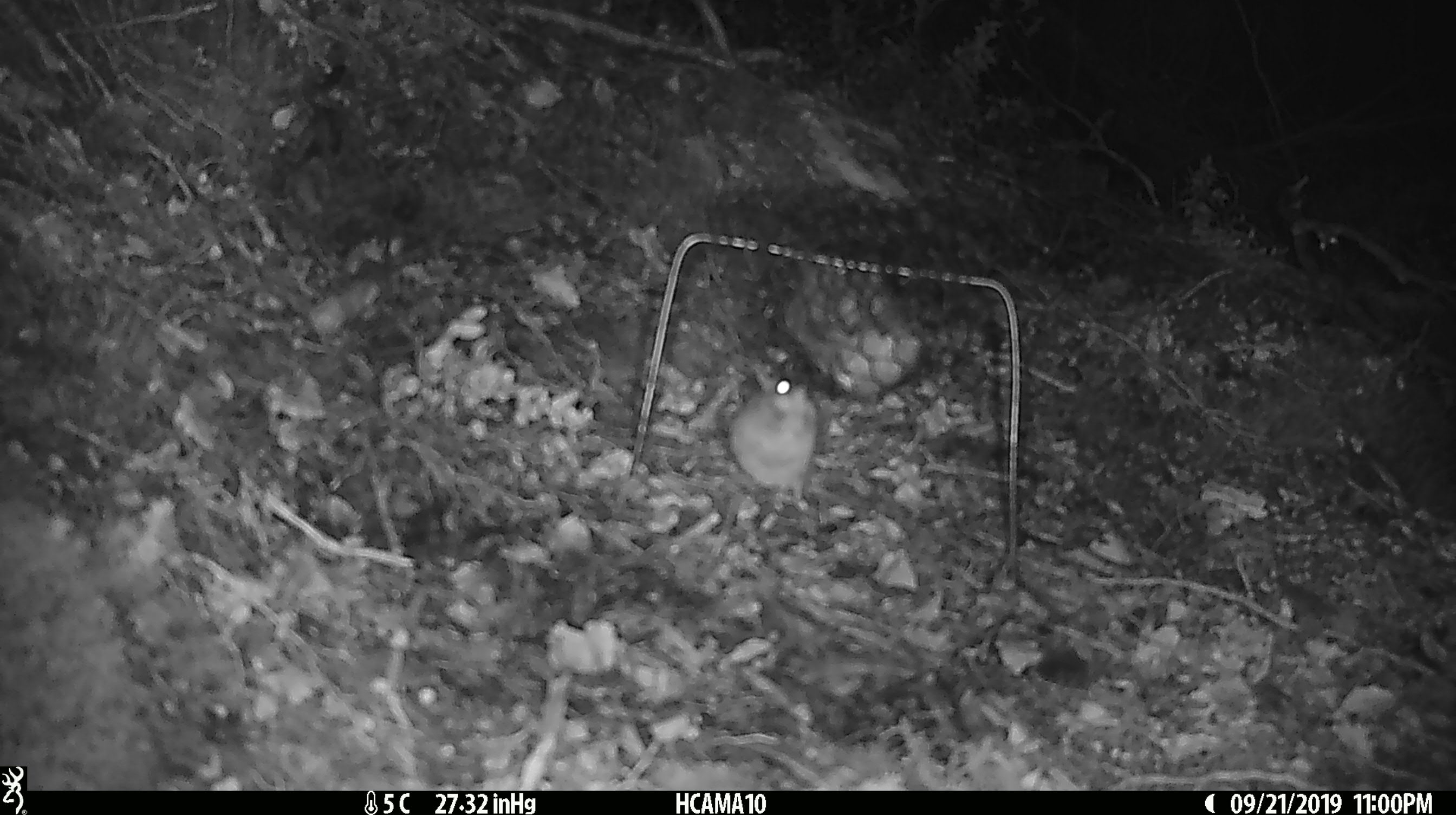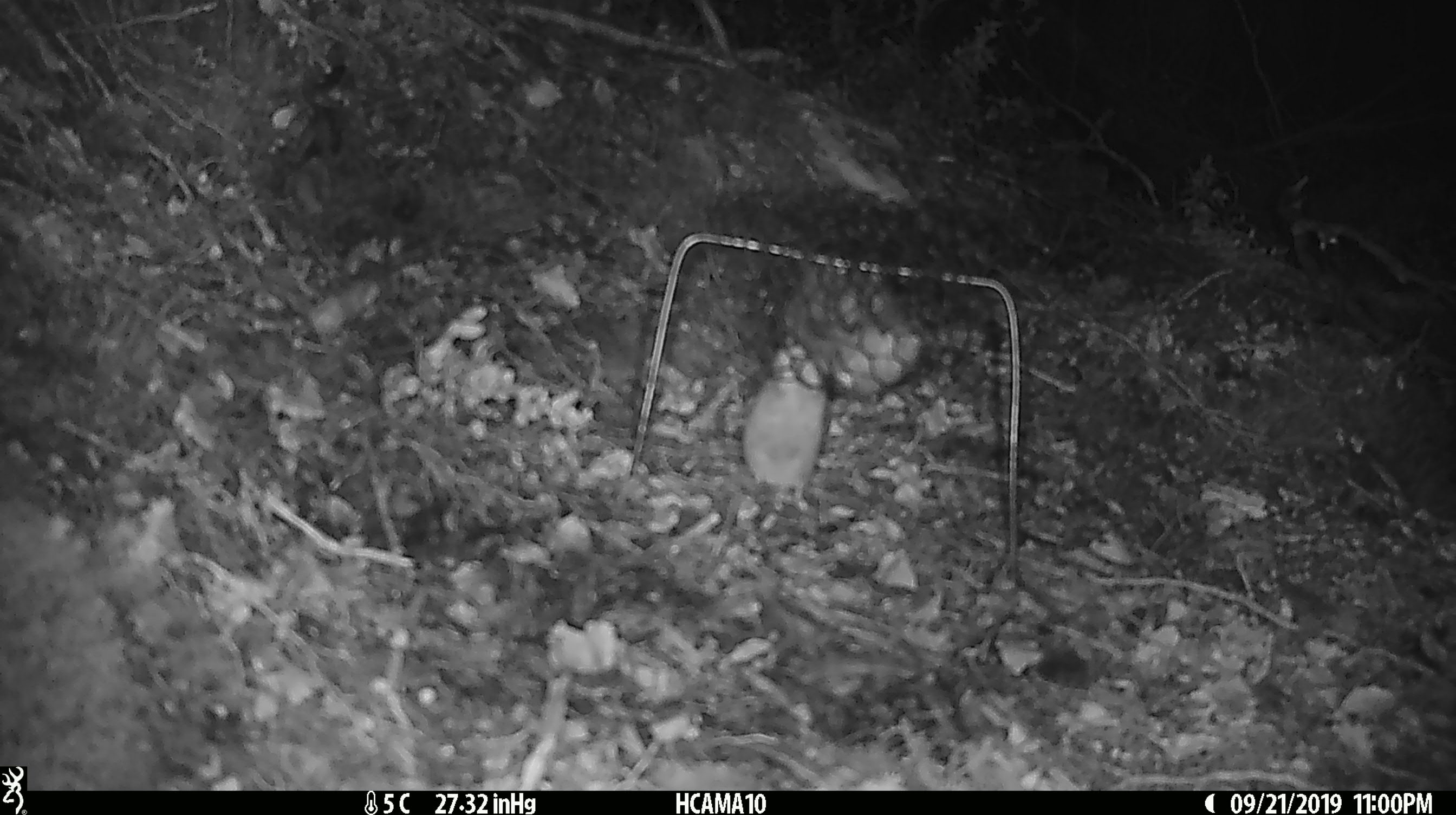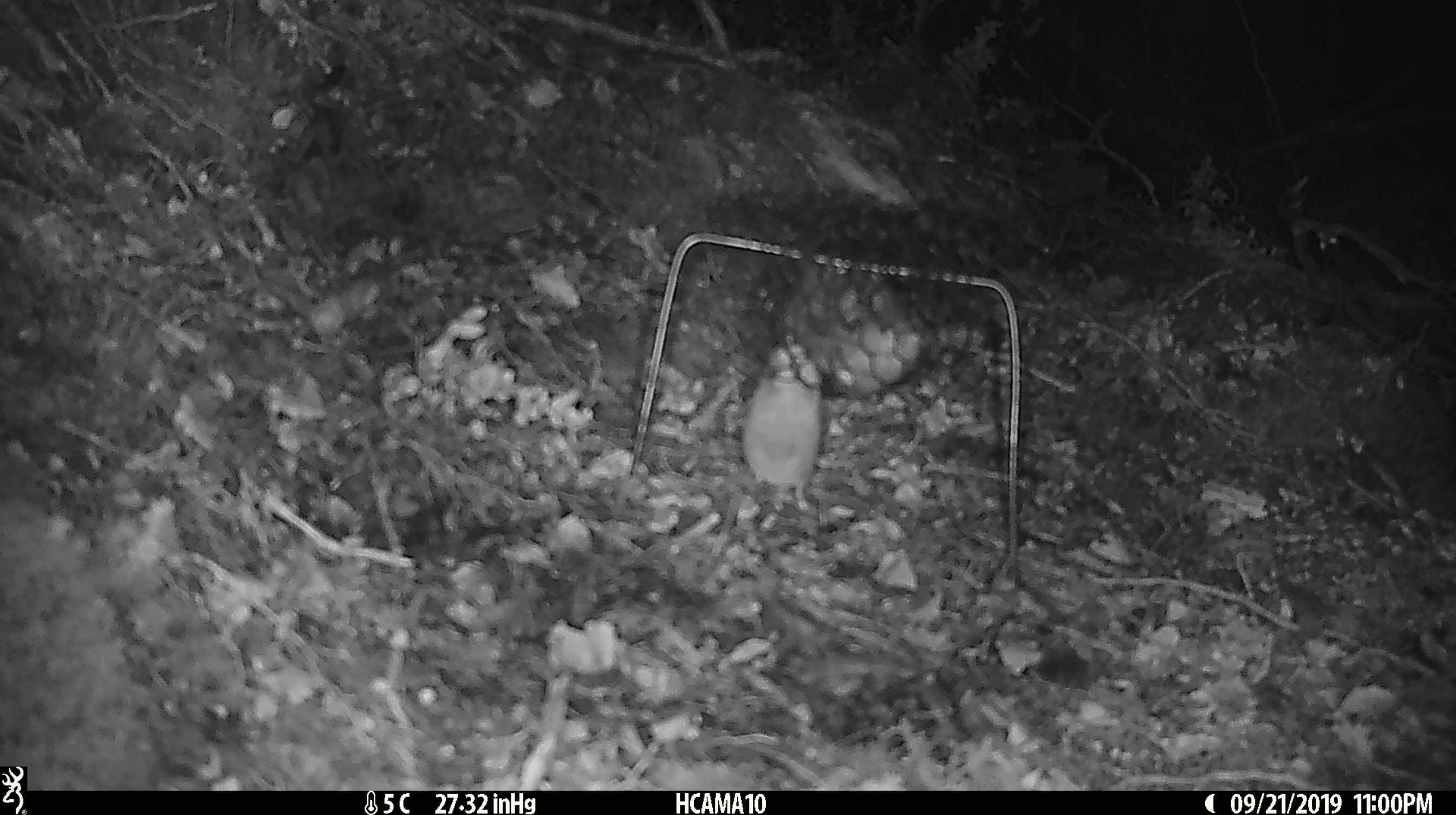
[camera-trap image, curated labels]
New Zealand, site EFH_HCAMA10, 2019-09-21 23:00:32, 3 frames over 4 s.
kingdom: Animalia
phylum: Chordata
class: Mammalia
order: Rodentia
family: Muridae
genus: Mus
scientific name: Mus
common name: mouse